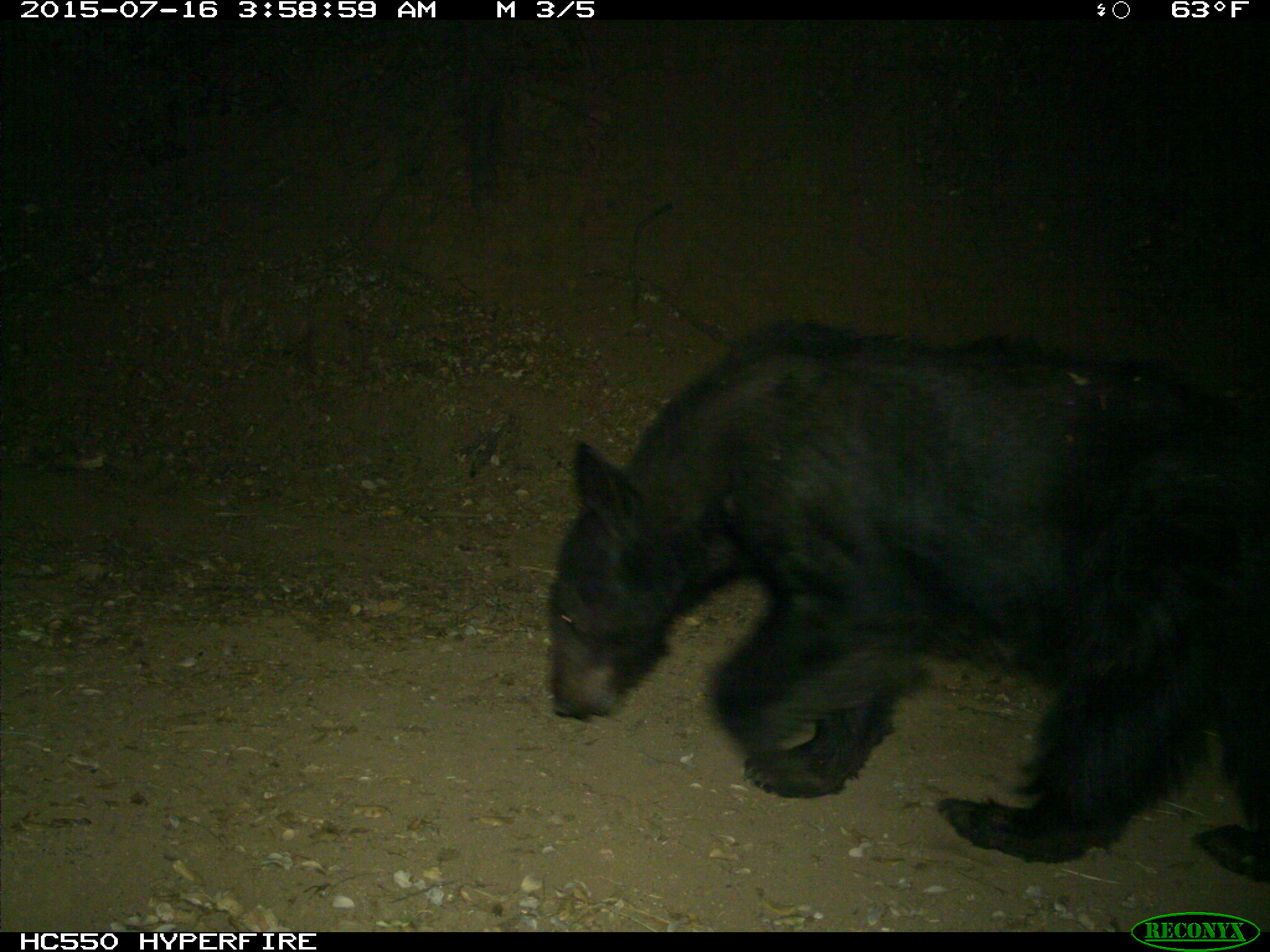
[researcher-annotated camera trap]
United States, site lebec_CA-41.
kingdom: Animalia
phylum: Chordata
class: Mammalia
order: Carnivora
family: Ursidae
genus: Ursus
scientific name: Ursus americanus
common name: american black bear